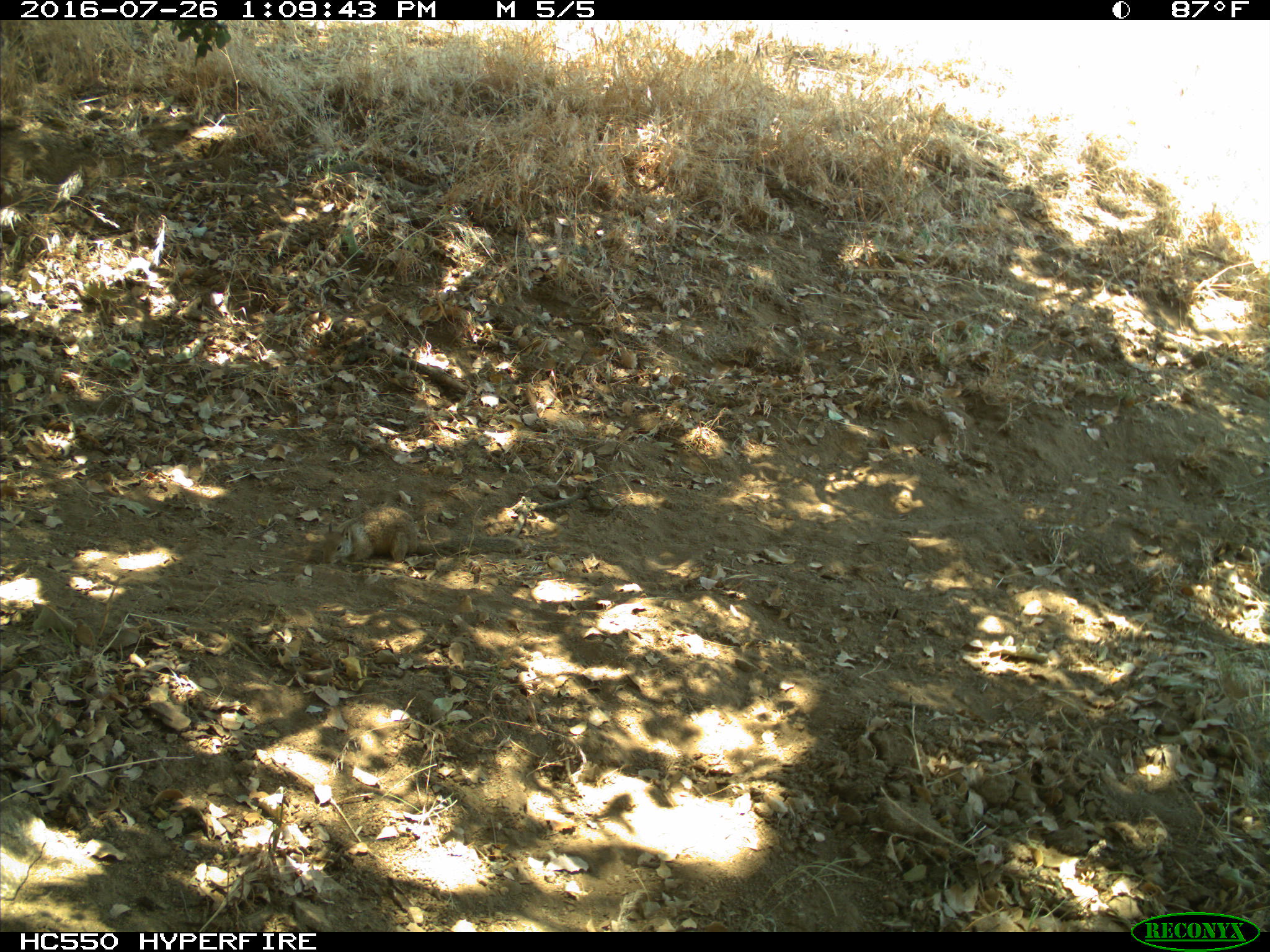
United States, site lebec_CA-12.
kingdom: Animalia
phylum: Chordata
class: Mammalia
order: Rodentia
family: Sciuridae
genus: Otospermophilus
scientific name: Otospermophilus beecheyi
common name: california ground squirrel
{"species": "Otospermophilus beecheyi (california ground squirrel)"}